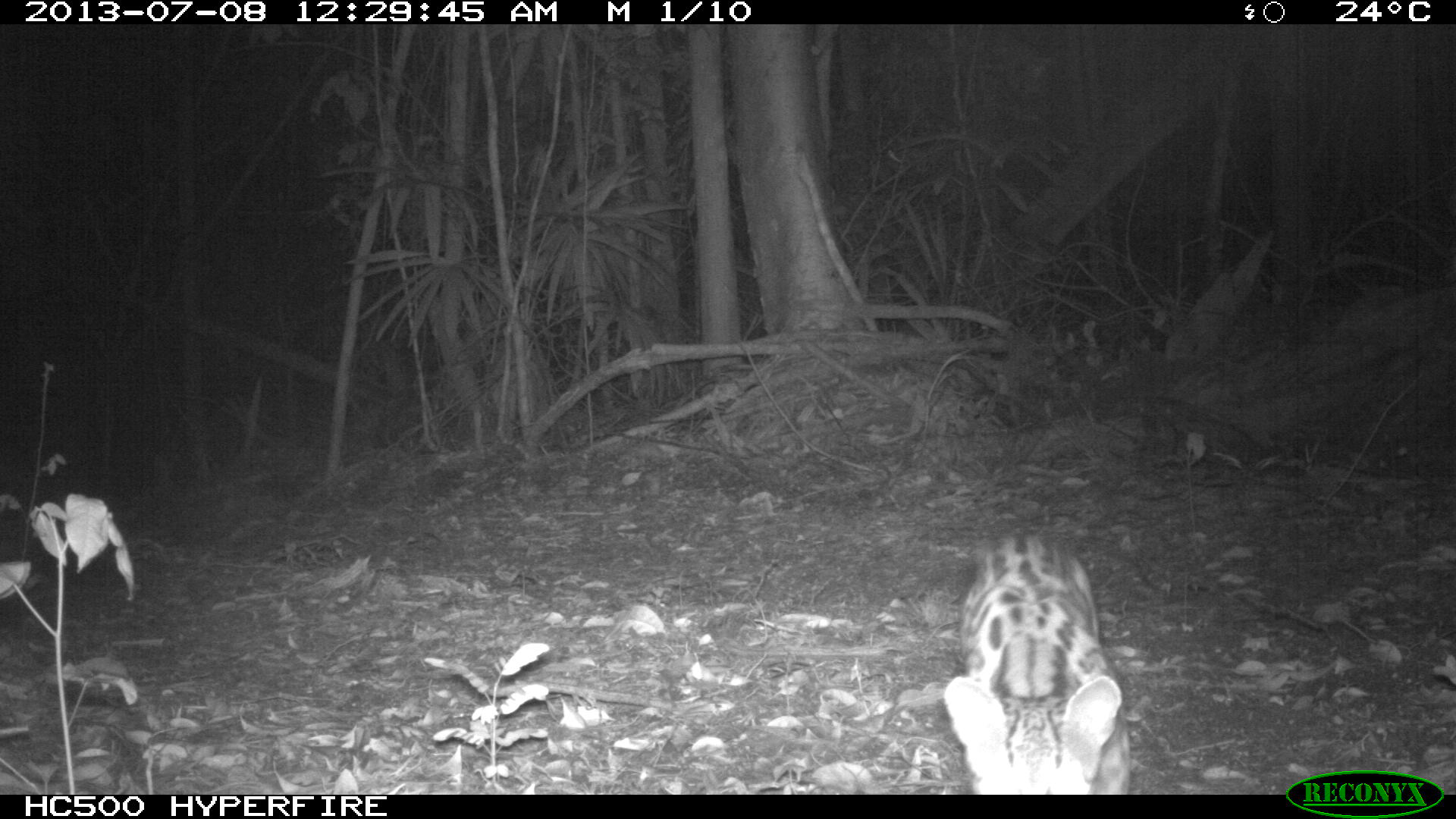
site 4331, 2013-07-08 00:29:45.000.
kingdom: Animalia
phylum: Chordata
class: Mammalia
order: Carnivora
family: Felidae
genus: Leopardus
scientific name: Leopardus pardalis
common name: ocelot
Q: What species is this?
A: Leopardus pardalis (ocelot).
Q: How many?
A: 1.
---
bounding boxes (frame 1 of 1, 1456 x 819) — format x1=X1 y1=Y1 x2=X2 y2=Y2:
leopardus pardalis: x1=942 y1=531 x2=1134 y2=795